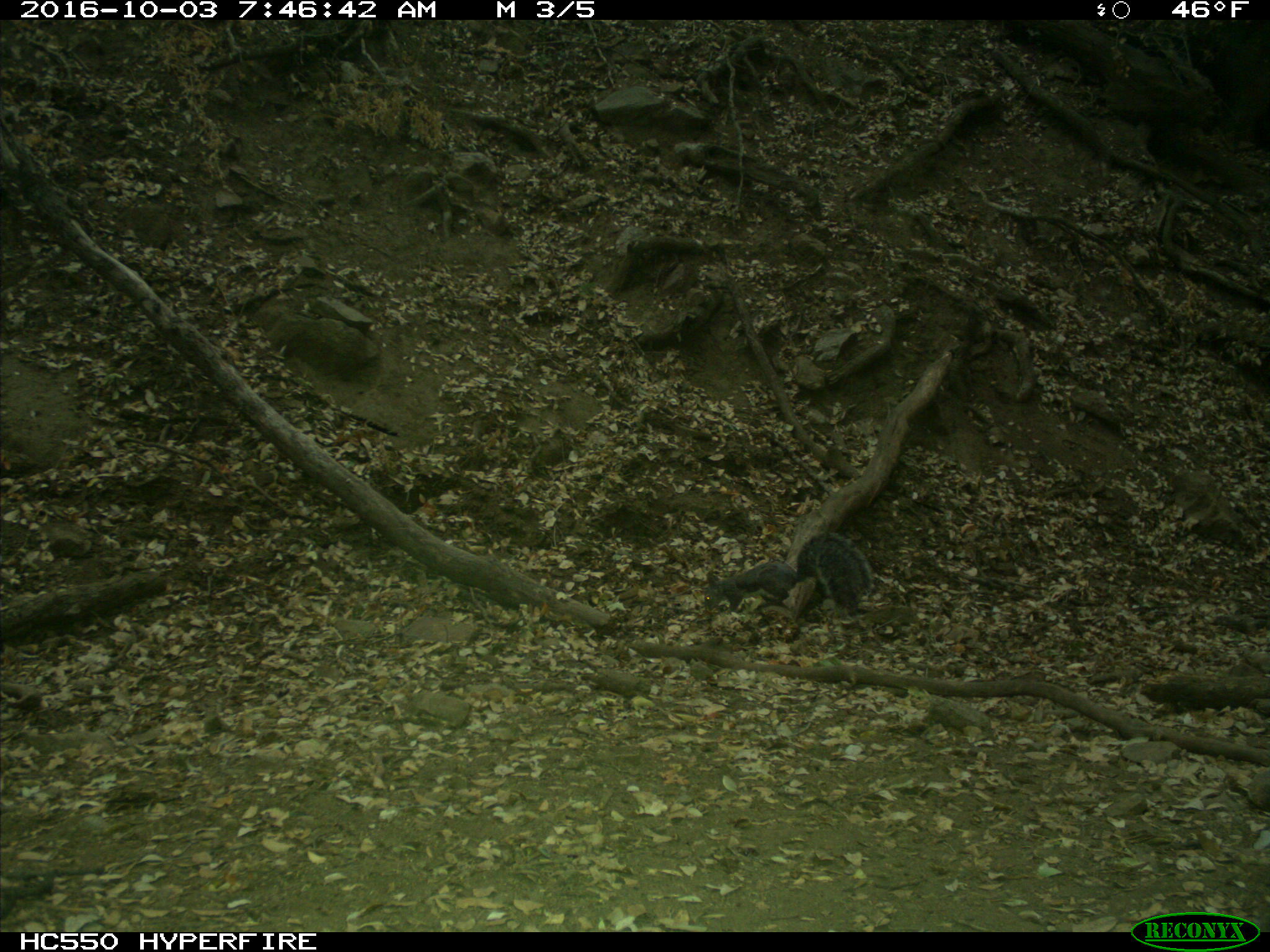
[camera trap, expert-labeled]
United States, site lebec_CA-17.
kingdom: Animalia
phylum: Chordata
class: Mammalia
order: Rodentia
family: Sciuridae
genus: Sciurus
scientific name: Sciurus carolinensis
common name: eastern gray squirrel